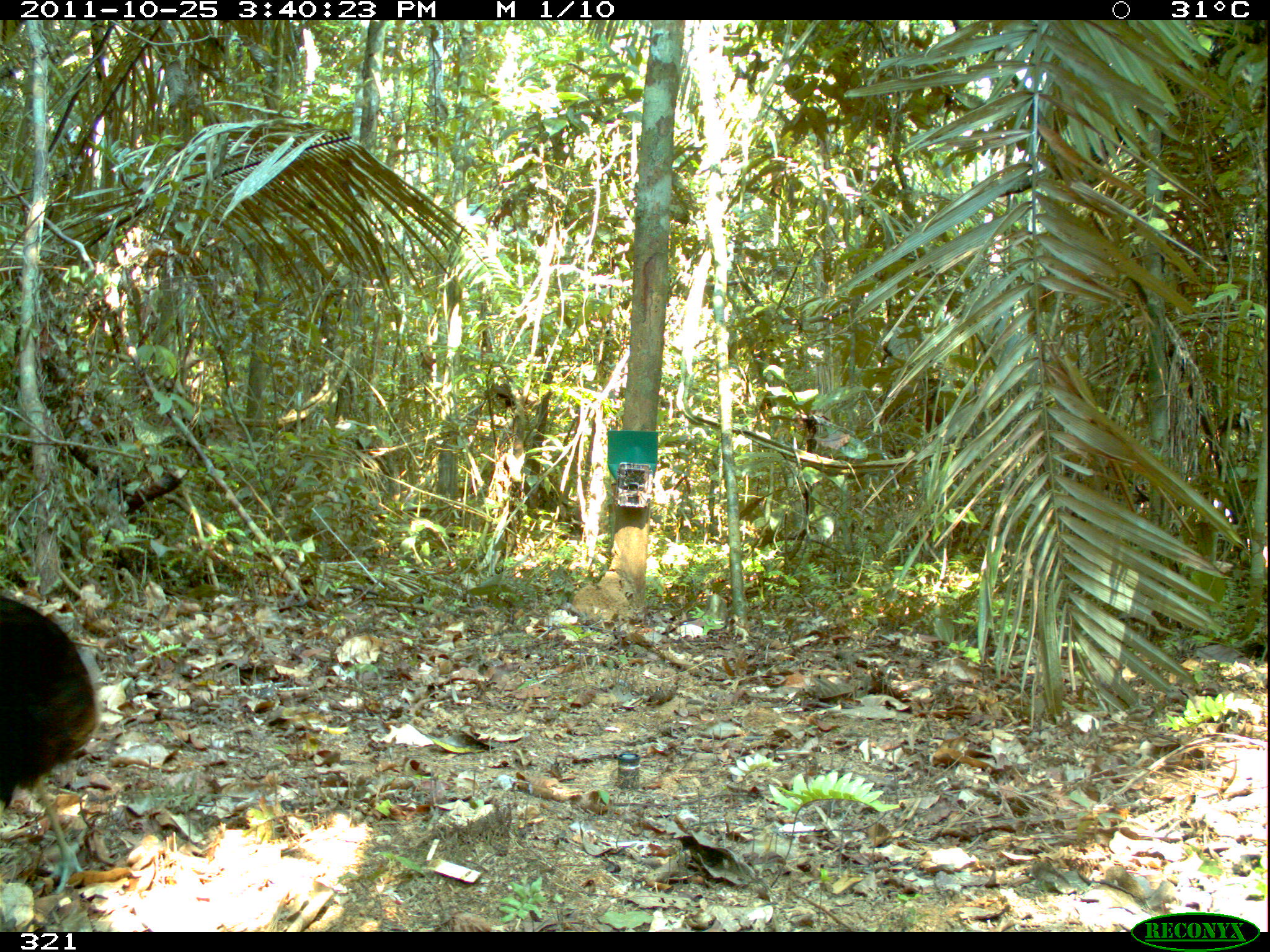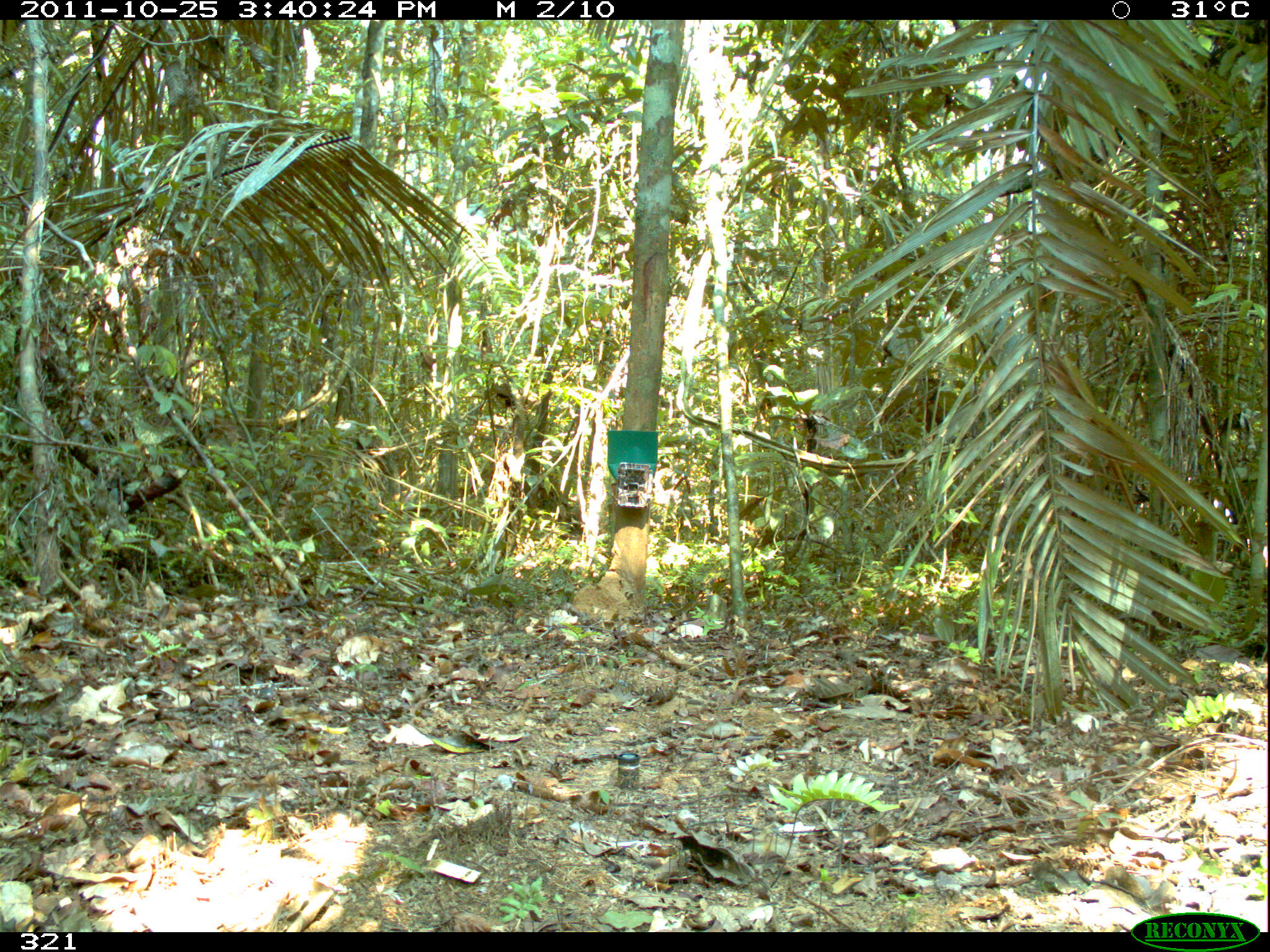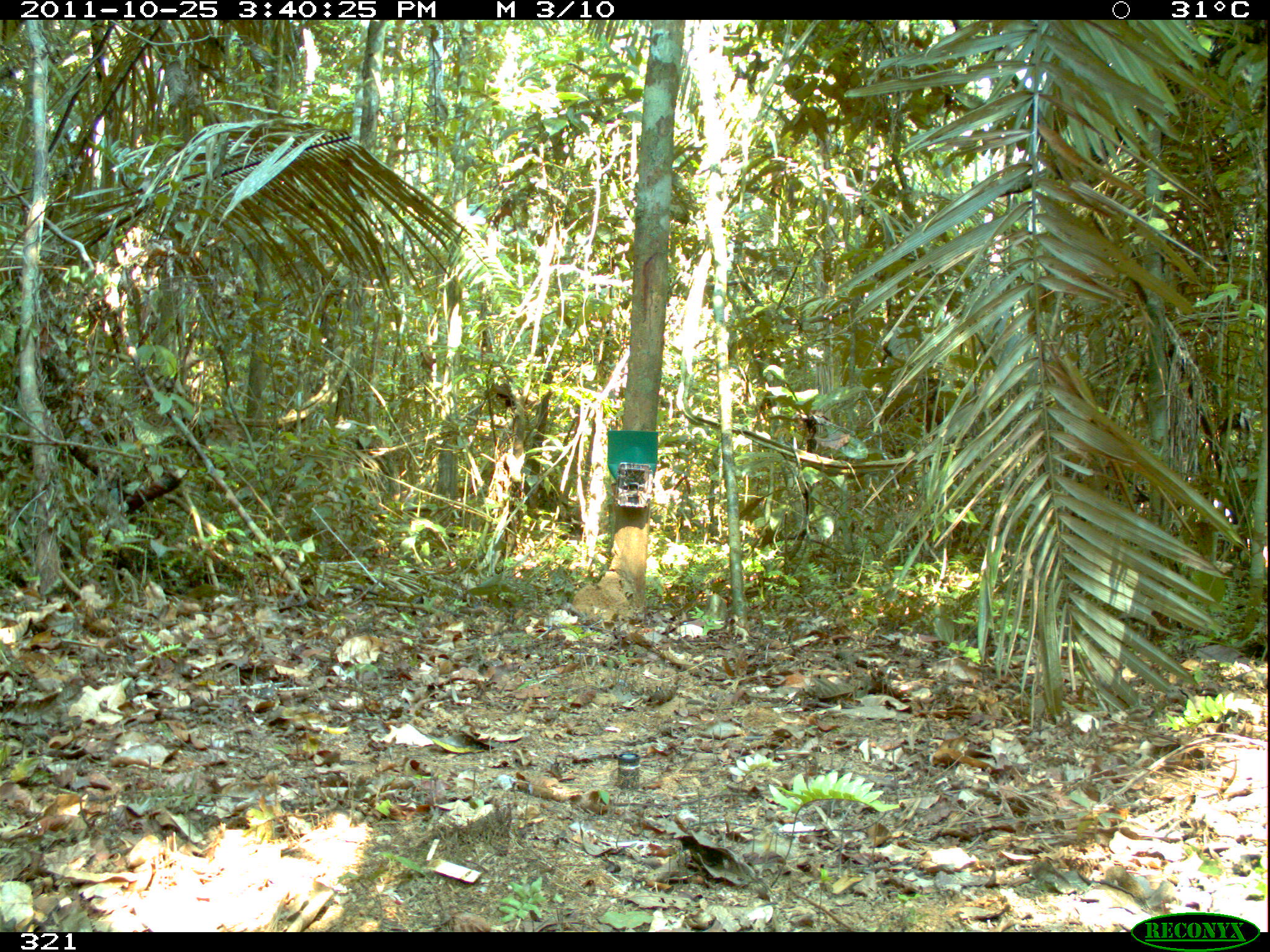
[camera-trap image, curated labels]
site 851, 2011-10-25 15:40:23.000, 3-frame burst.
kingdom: Animalia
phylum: Chordata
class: Aves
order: Gruiformes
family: Psophiidae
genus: Psophia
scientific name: Psophia leucoptera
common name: pale-winged trumpeter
Psophia leucoptera (pale-winged trumpeter).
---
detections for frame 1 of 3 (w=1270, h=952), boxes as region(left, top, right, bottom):
psophia leucoptera: region(0, 592, 97, 894)